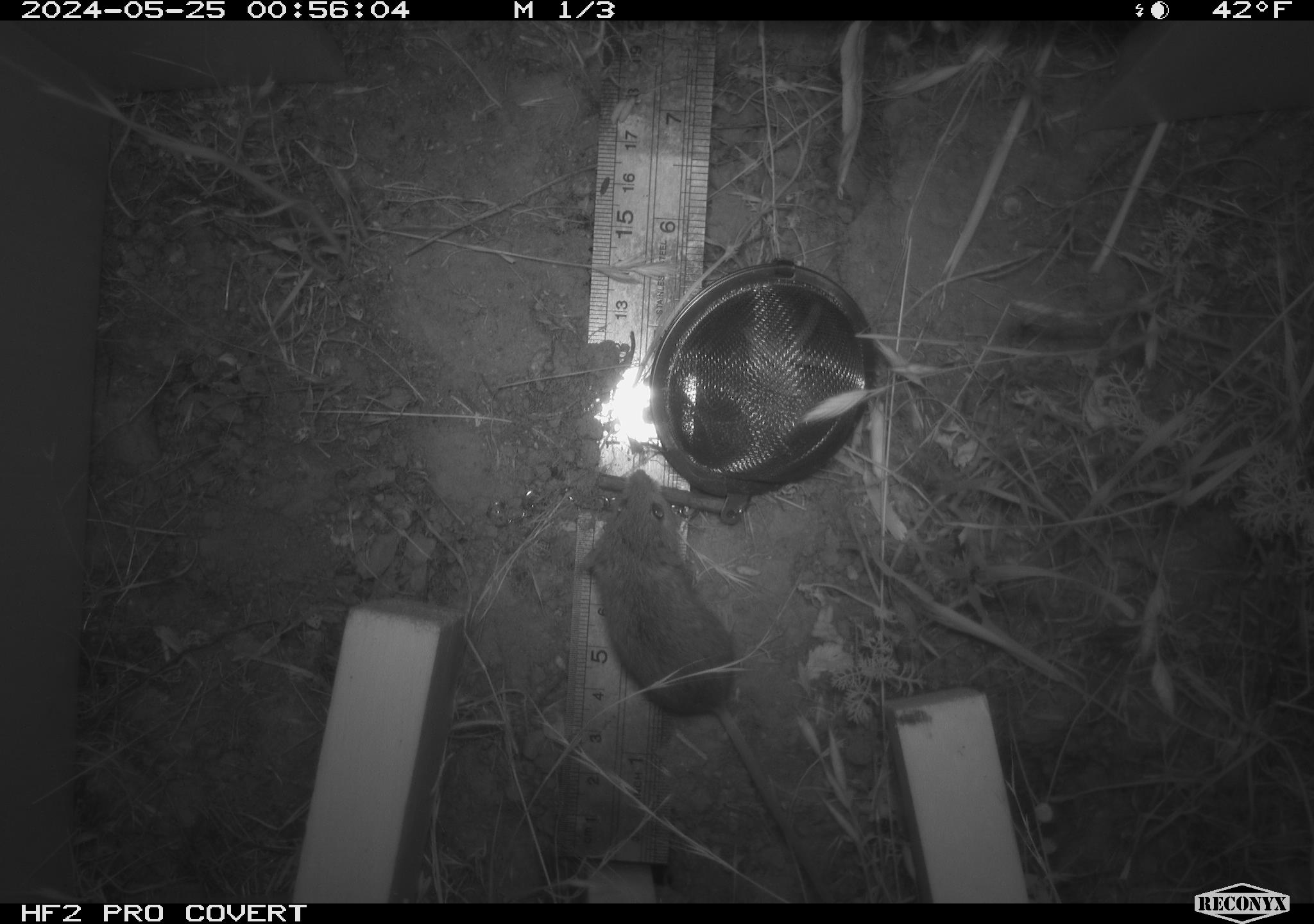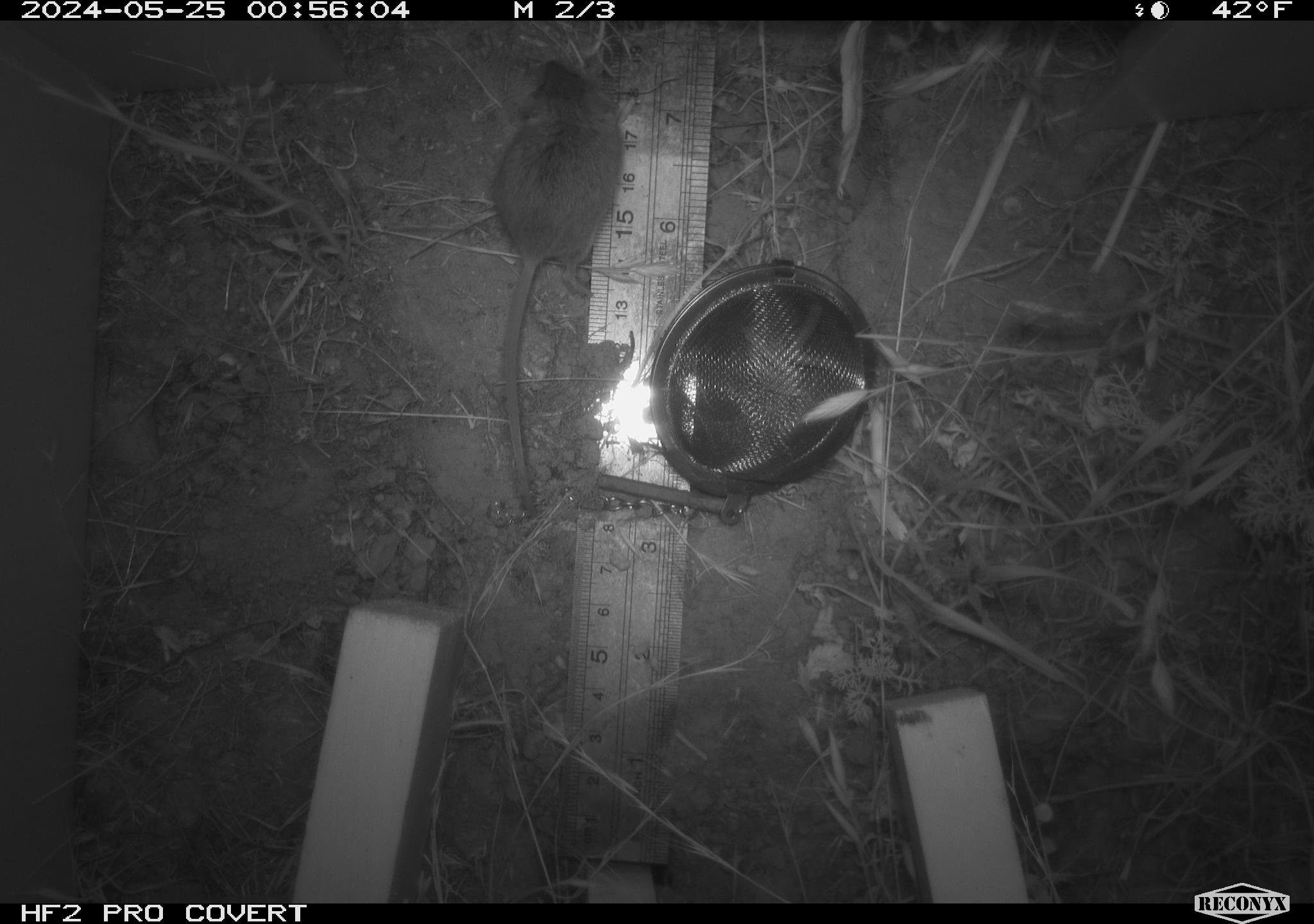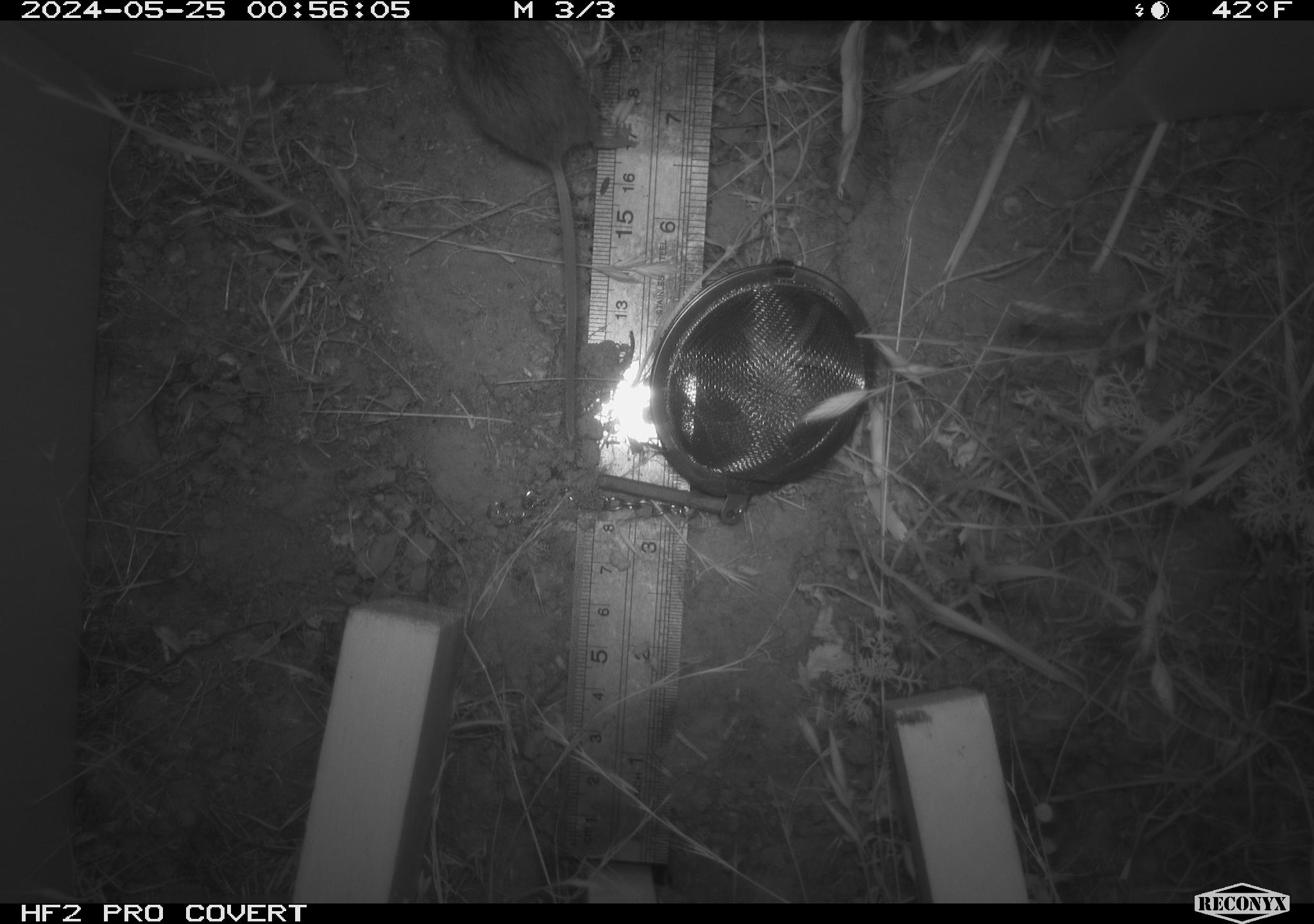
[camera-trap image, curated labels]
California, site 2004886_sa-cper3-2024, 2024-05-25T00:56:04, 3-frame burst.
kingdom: Animalia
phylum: Chordata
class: Mammalia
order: Rodentia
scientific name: Rodentia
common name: rodent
Rodent (Rodentia).